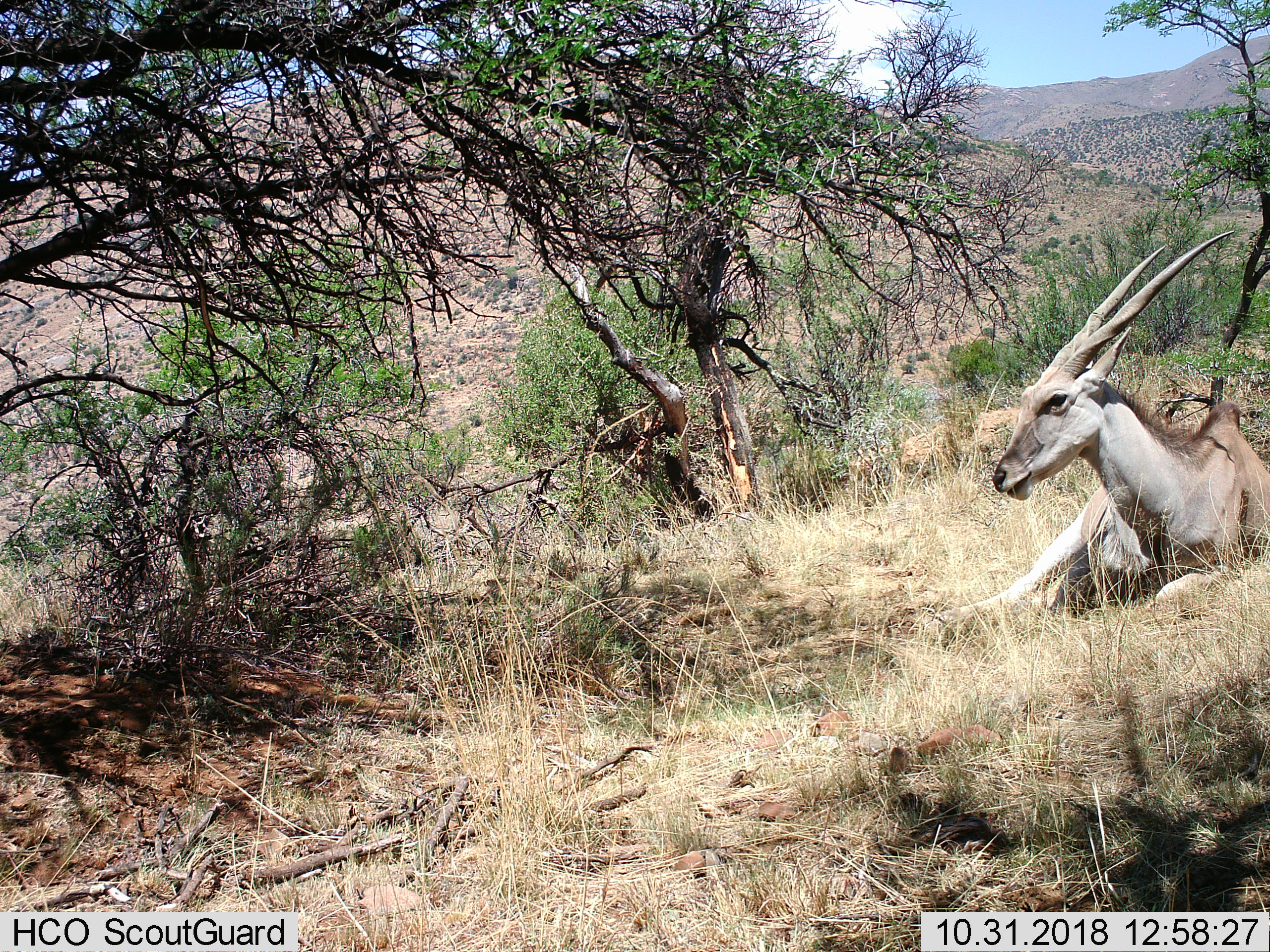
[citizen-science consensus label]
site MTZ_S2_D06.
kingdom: Animalia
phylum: Chordata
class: Mammalia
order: Artiodactyla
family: Bovidae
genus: Tragelaphus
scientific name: Tragelaphus oryx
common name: eland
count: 1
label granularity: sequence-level